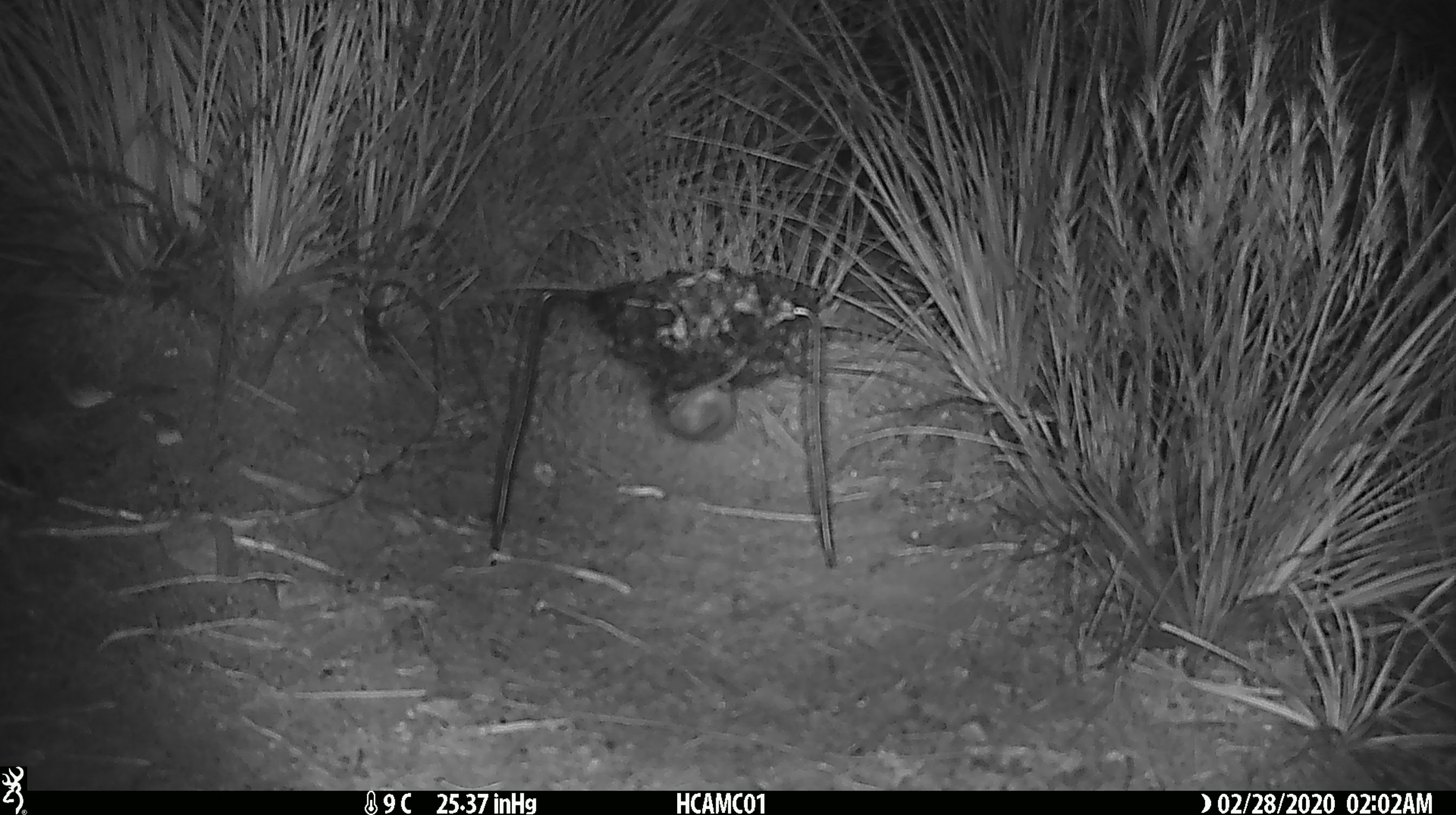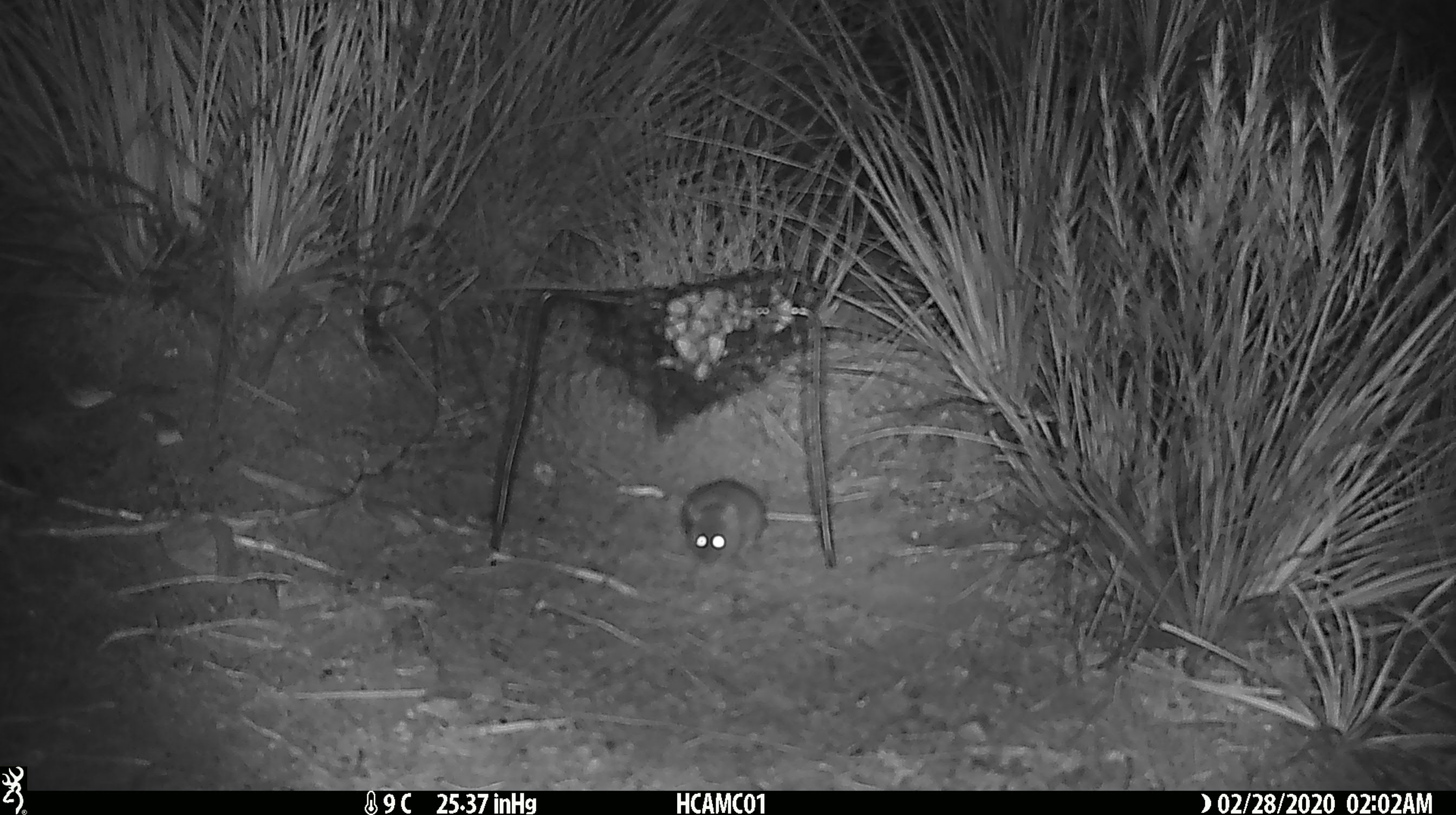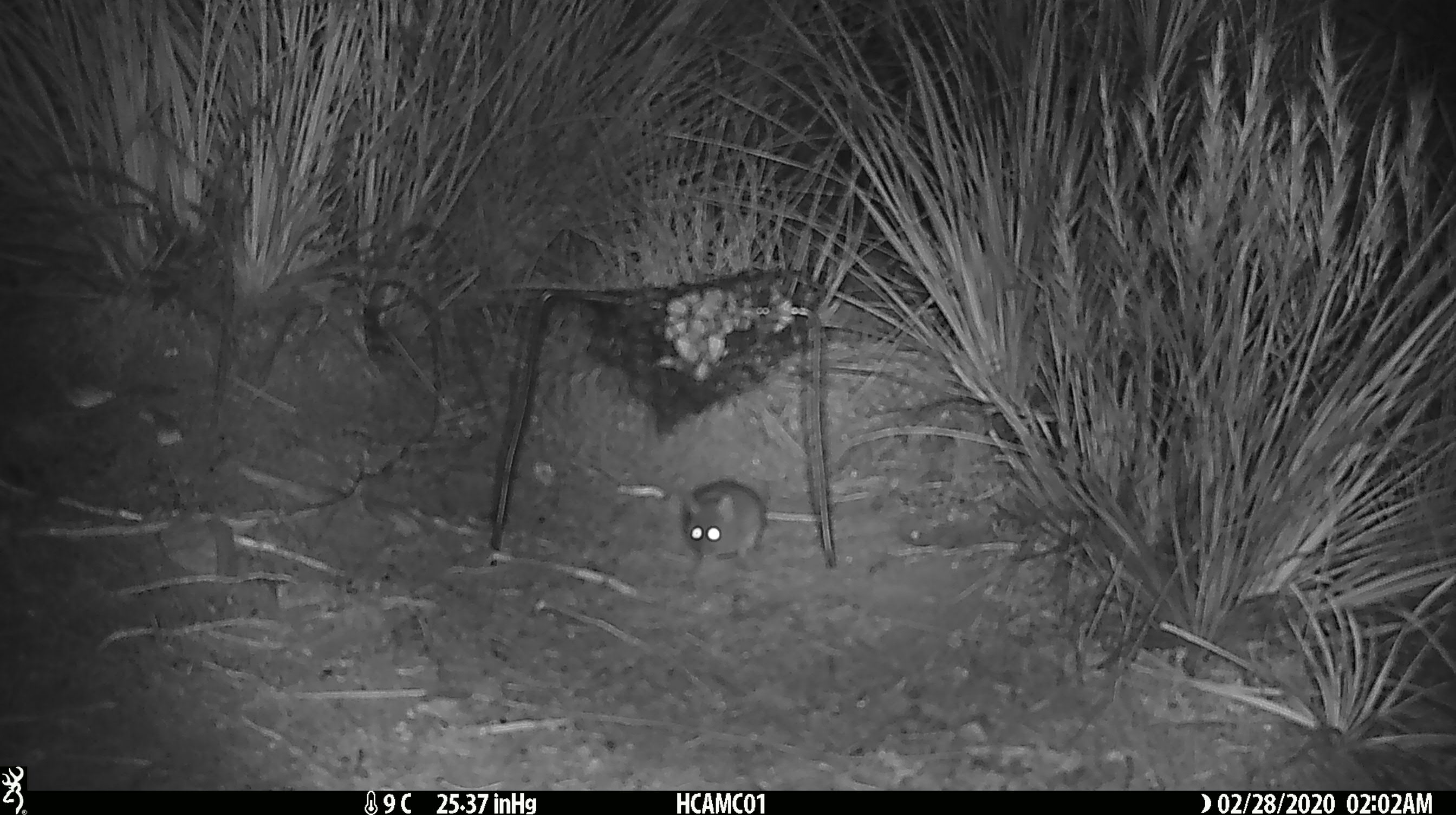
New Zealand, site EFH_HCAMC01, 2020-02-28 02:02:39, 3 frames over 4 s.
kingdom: Animalia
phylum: Chordata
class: Mammalia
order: Rodentia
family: Muridae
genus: Mus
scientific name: Mus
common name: mouse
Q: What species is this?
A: Mouse (Mus).